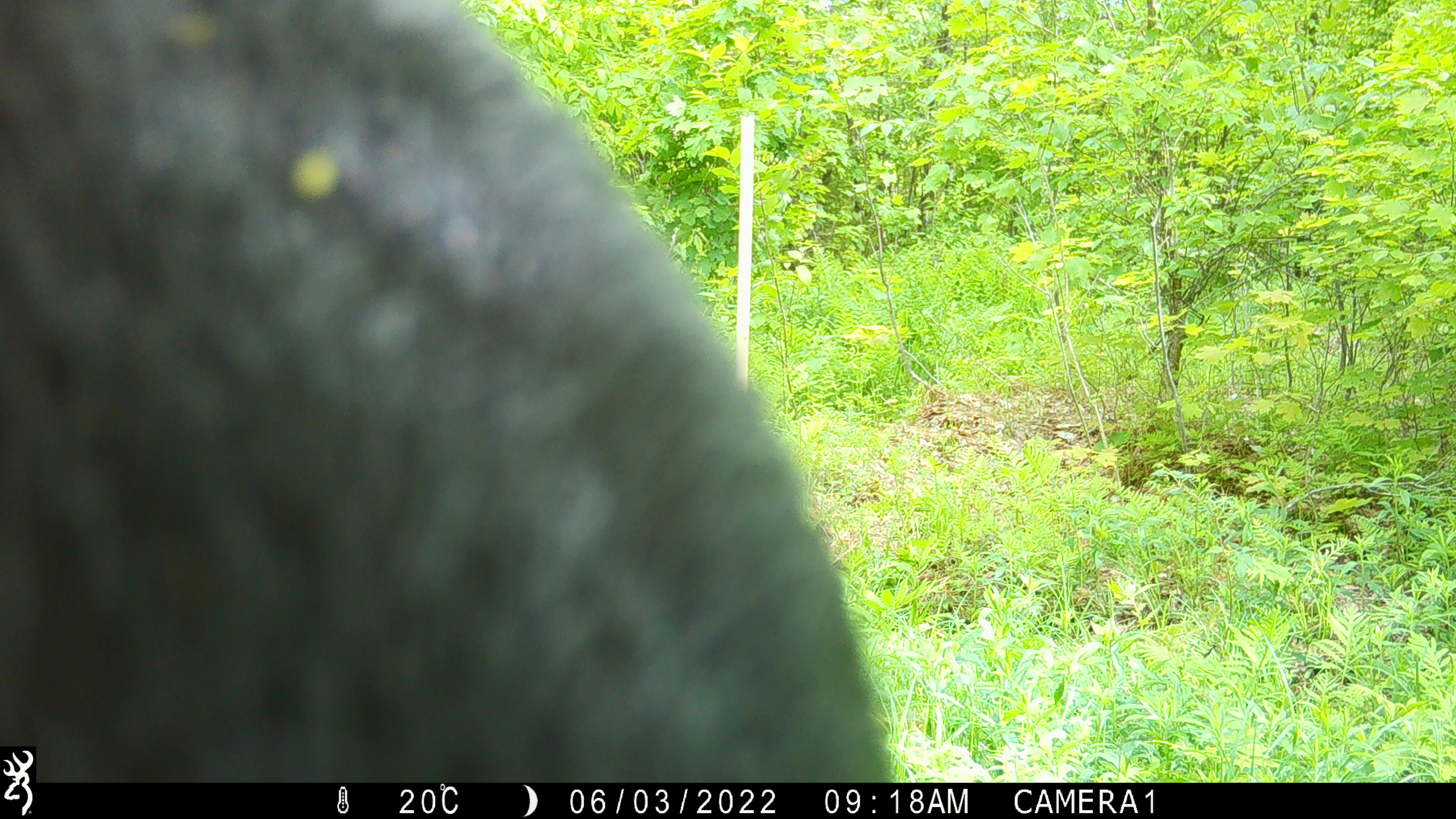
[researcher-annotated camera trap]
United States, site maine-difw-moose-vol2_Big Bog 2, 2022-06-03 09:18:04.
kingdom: Animalia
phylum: Chordata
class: Mammalia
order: Carnivora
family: Ursidae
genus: Ursus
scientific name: Ursus americanus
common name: black bear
Black bear (Ursus americanus).